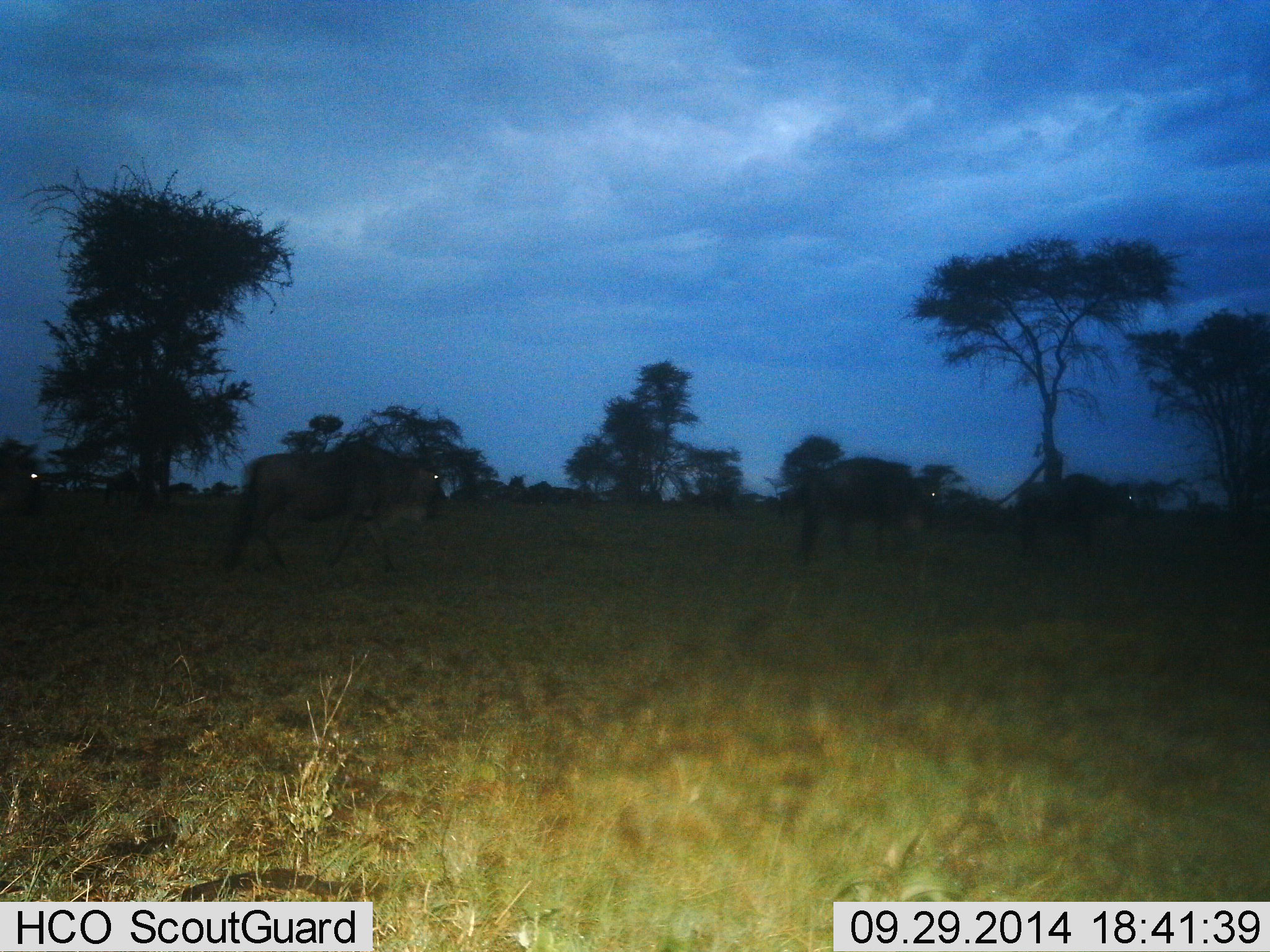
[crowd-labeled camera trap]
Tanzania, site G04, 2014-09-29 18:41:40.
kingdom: Animalia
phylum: Chordata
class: Mammalia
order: Artiodactyla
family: Bovidae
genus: Connochaetes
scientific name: Connochaetes taurinus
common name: blue wildebeest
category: wildebeest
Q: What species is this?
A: Wildebeest (blue wildebeest) (Connochaetes taurinus).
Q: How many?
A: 4.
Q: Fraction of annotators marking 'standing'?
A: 30%.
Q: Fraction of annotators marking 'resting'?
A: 0%.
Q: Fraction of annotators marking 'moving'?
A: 80%.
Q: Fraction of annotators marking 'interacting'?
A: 0%.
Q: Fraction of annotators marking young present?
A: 0%.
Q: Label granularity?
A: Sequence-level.